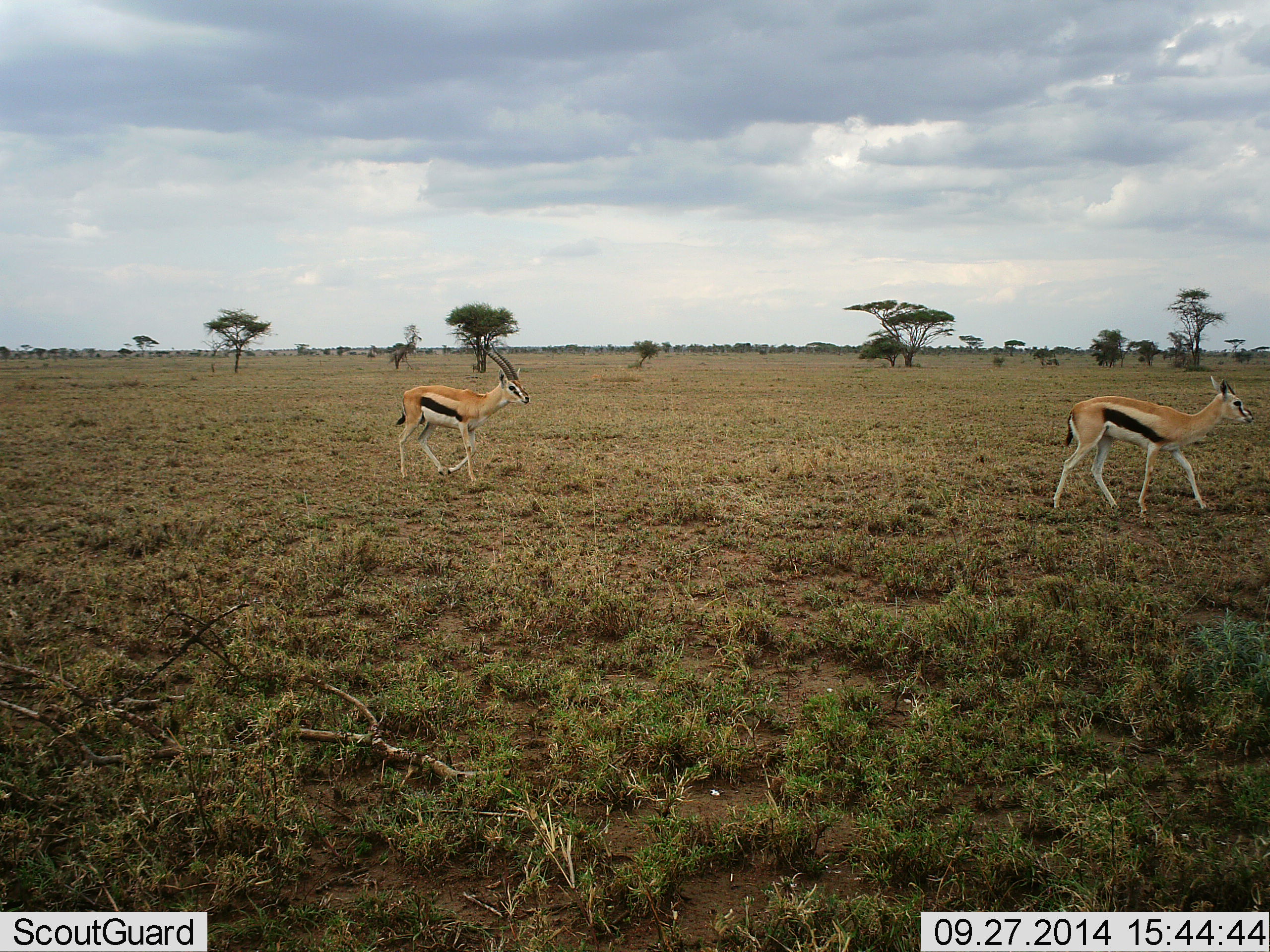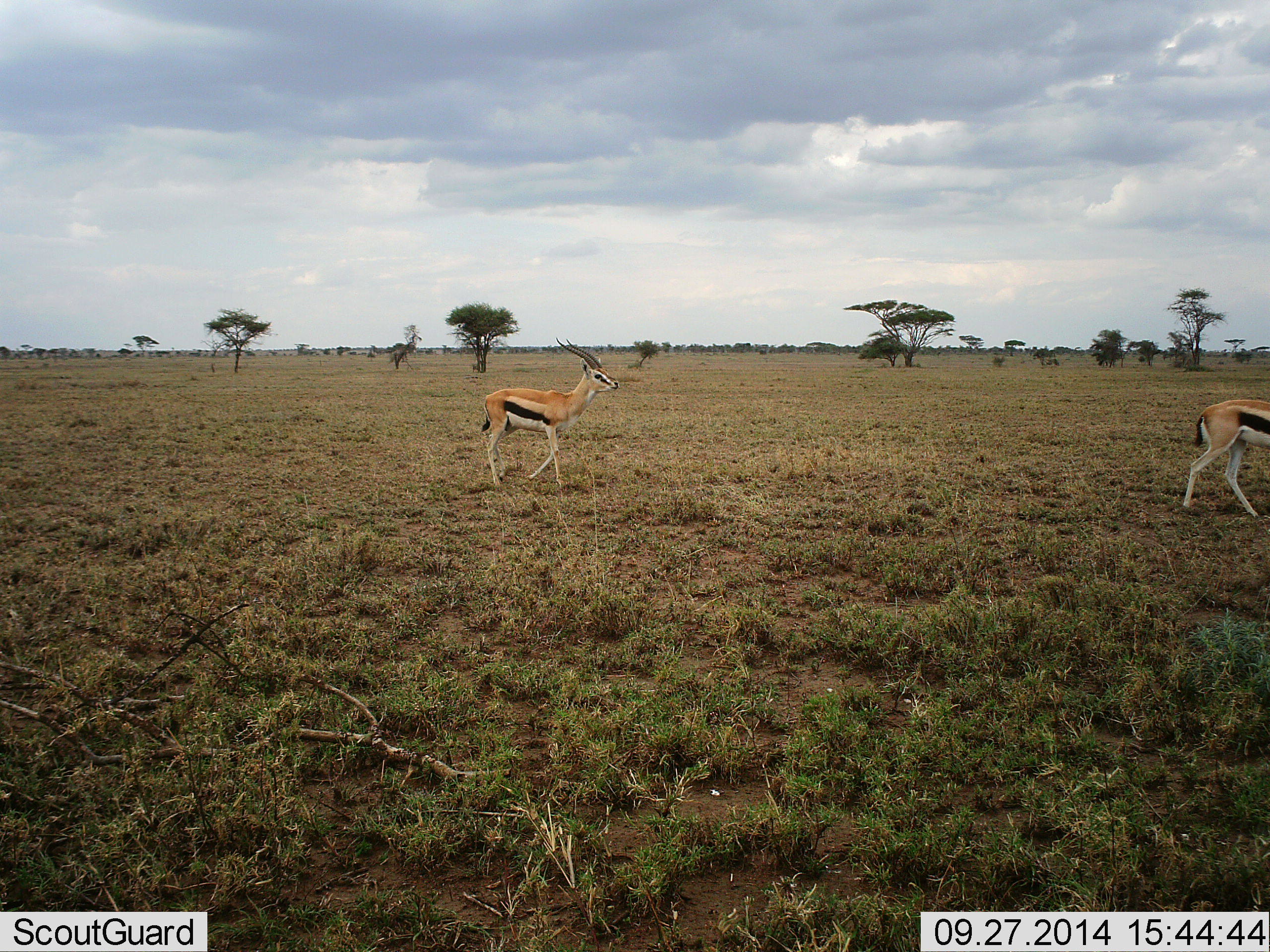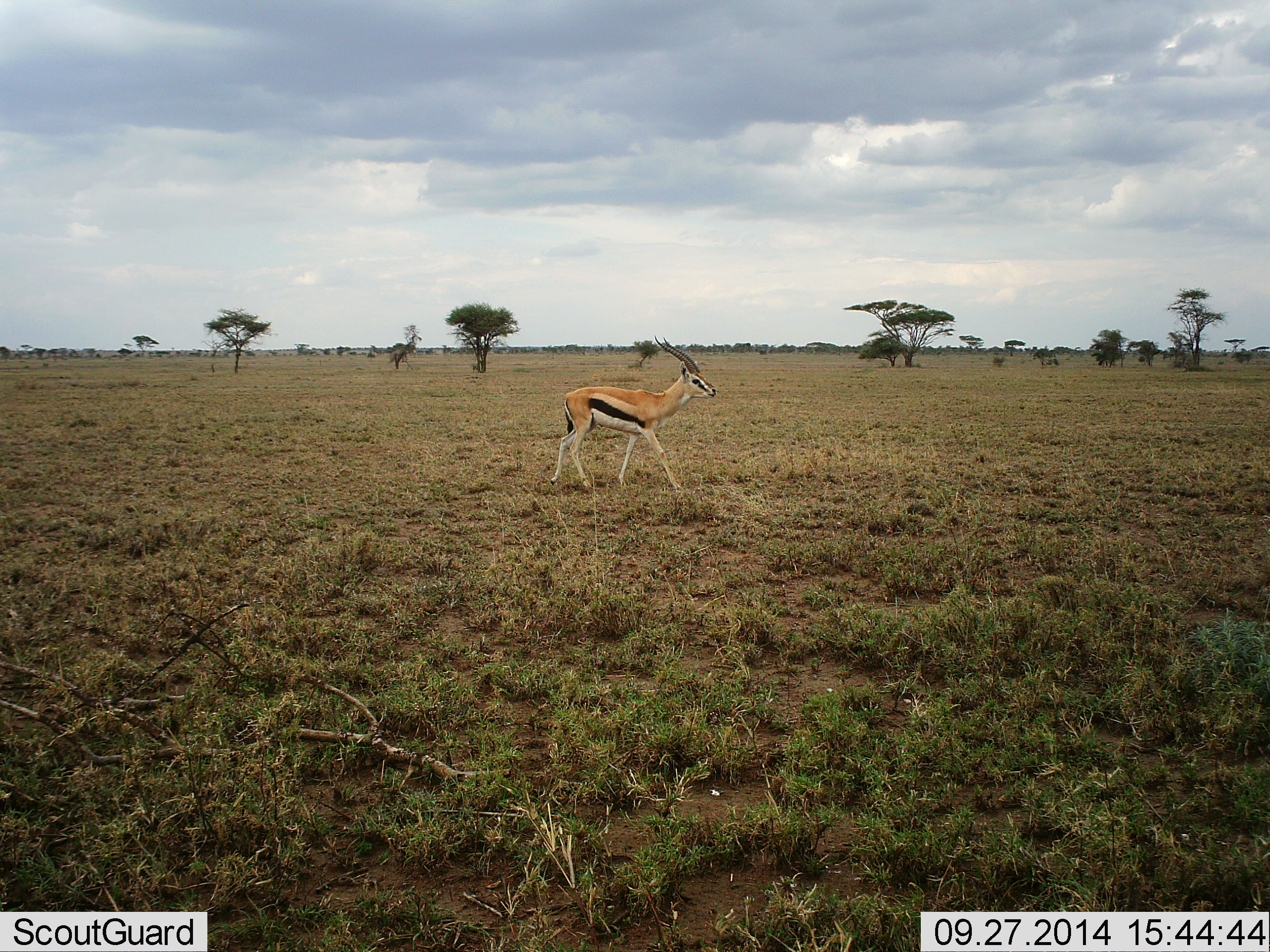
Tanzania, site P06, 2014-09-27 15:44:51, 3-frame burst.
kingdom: Animalia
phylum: Chordata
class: Mammalia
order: Artiodactyla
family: Bovidae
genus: Eudorcas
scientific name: Eudorcas thomsonii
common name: thomson's gazelle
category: gazellethomsons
Gazellethomsons (thomson's gazelle) (Eudorcas thomsonii), count 2. Behavior (volunteer vote fractions): standing 0%, resting 0%, moving 100%, interacting 0%. Young present (vote fraction): 0%. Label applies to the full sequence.